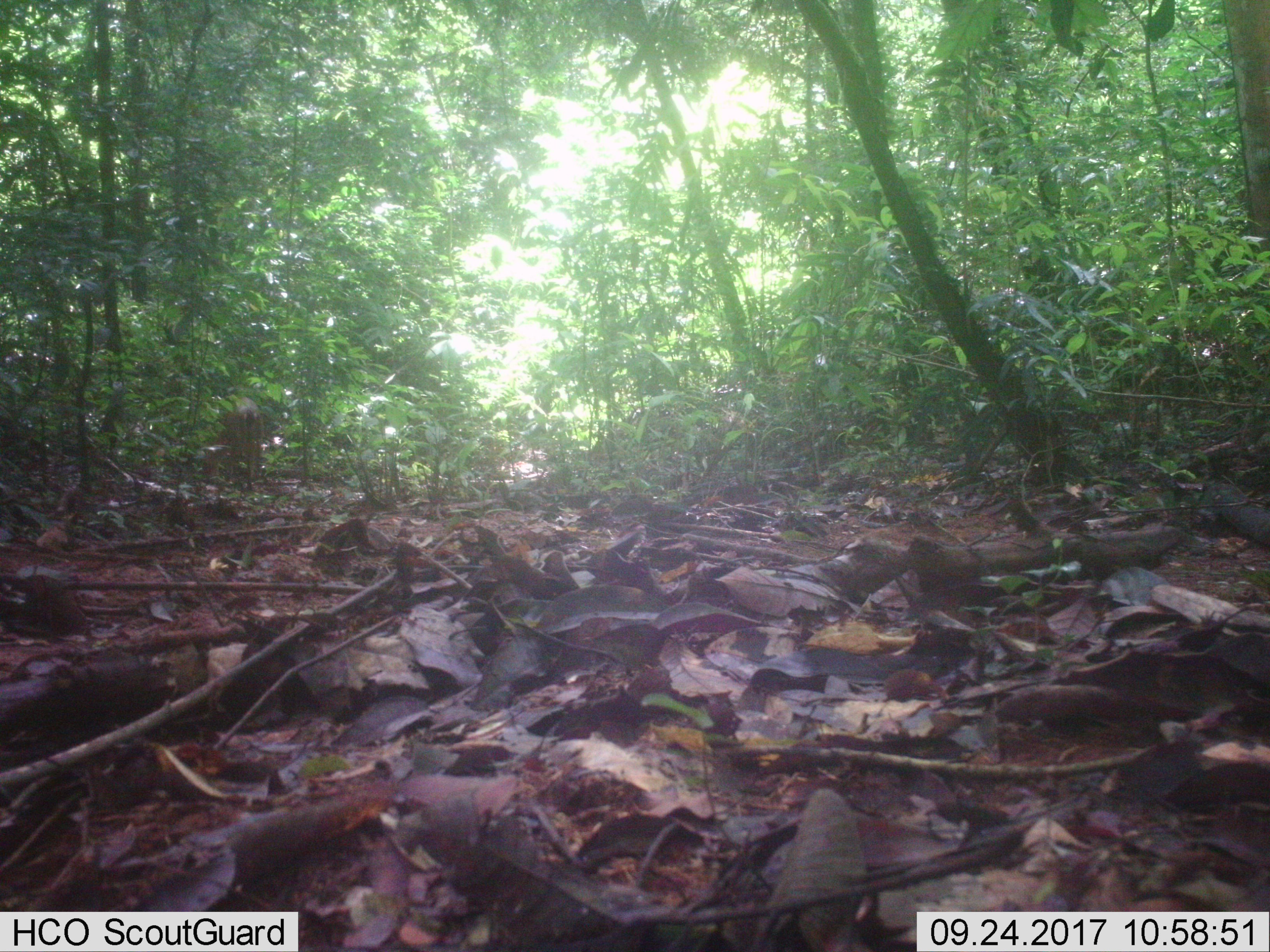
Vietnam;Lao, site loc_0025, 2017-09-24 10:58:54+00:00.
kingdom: Animalia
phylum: Chordata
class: Mammalia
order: Artiodactyla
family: Cervidae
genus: Muntiacus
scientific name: Muntiacus vuquangensis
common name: large-antlered muntjac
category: large antlered muntjac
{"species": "large antlered muntjac (large-antlered muntjac) (Muntiacus vuquangensis)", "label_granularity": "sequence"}